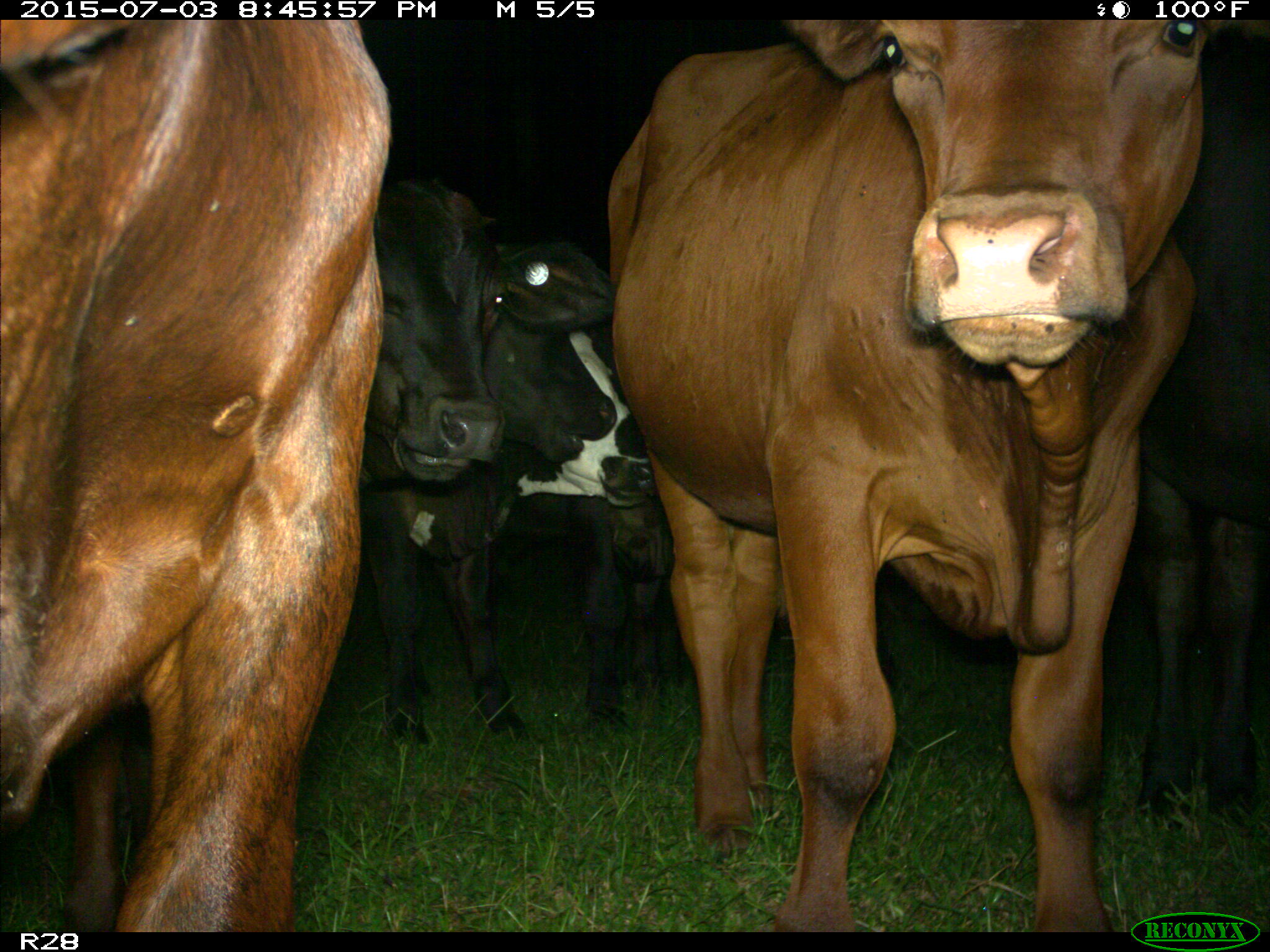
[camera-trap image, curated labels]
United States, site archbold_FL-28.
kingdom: Animalia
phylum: Chordata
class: Mammalia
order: Artiodactyla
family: Bovidae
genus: Bos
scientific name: Bos taurus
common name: domestic cow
Bos taurus (domestic cow).